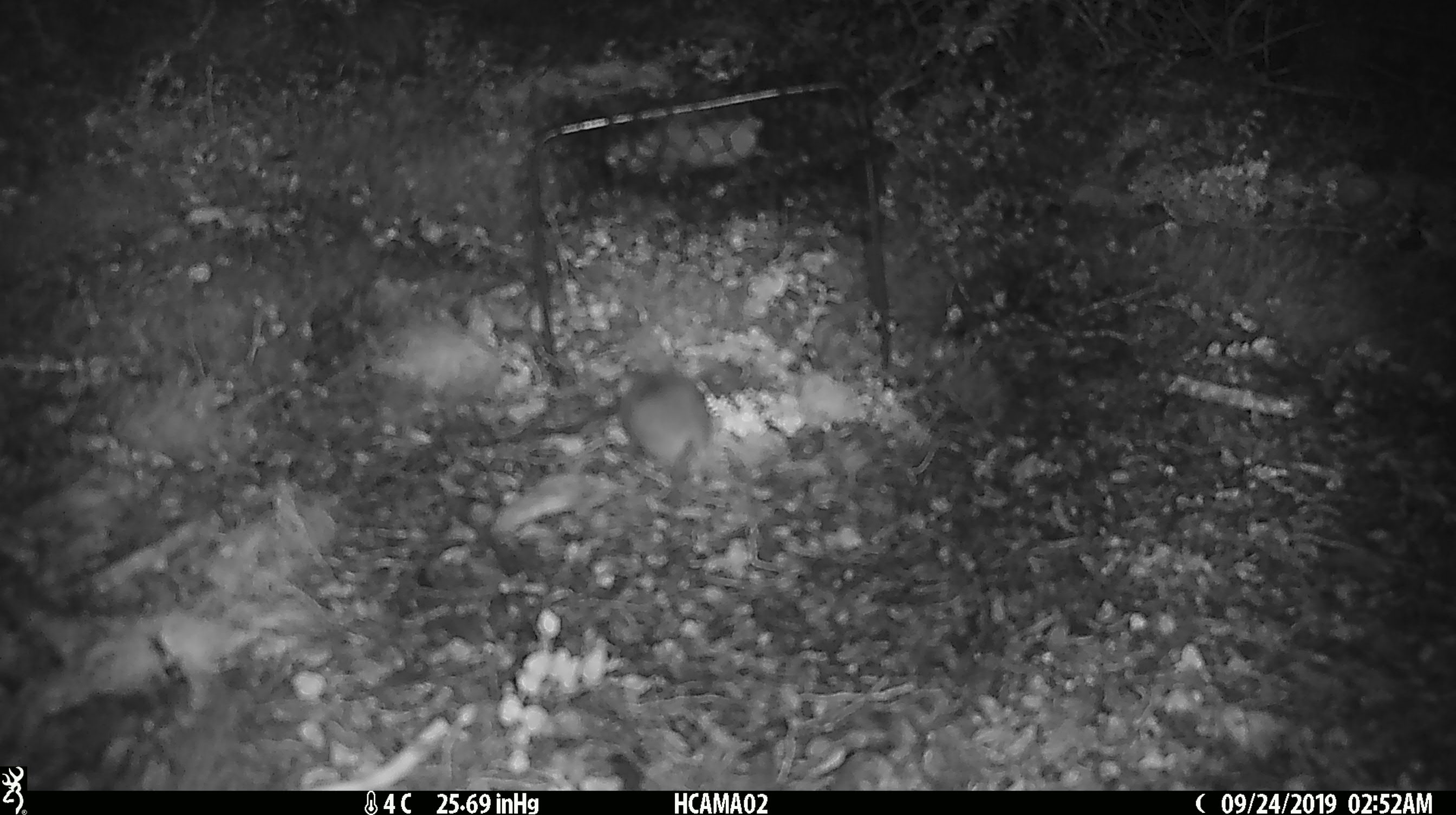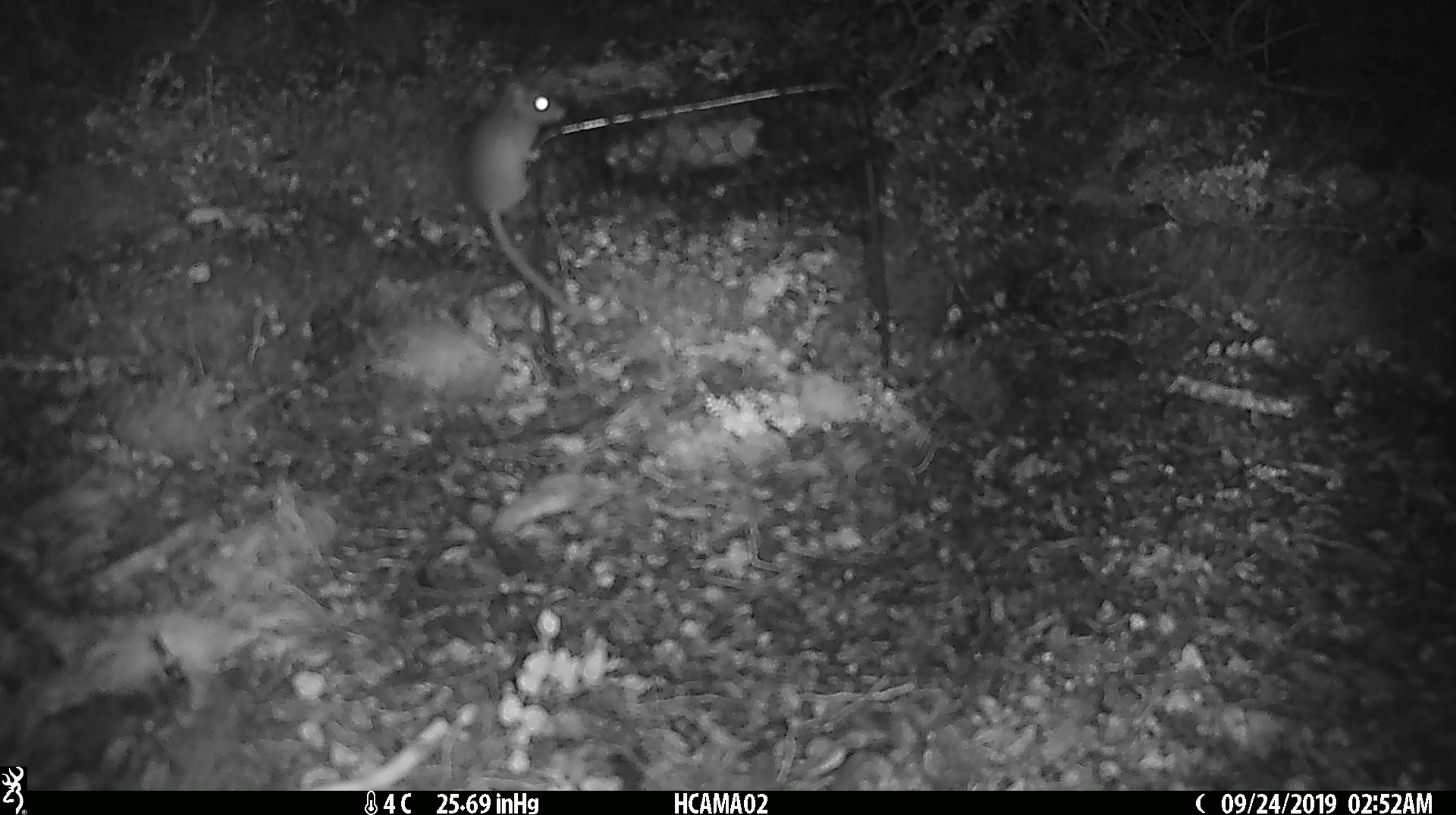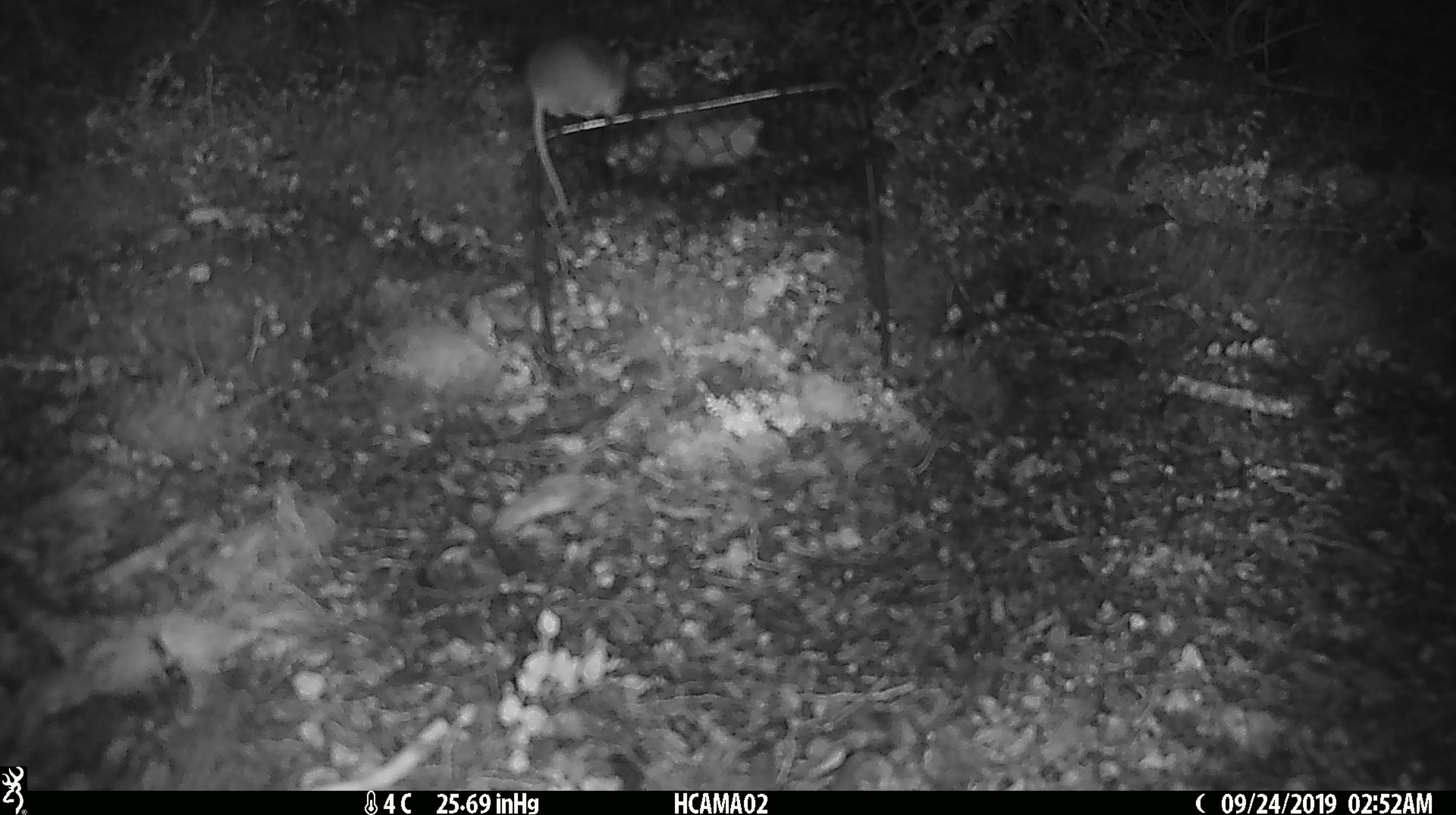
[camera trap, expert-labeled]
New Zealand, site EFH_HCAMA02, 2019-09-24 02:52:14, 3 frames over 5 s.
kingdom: Animalia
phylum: Chordata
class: Mammalia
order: Rodentia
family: Muridae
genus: Mus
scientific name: Mus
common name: mouse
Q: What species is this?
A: Mouse (Mus).